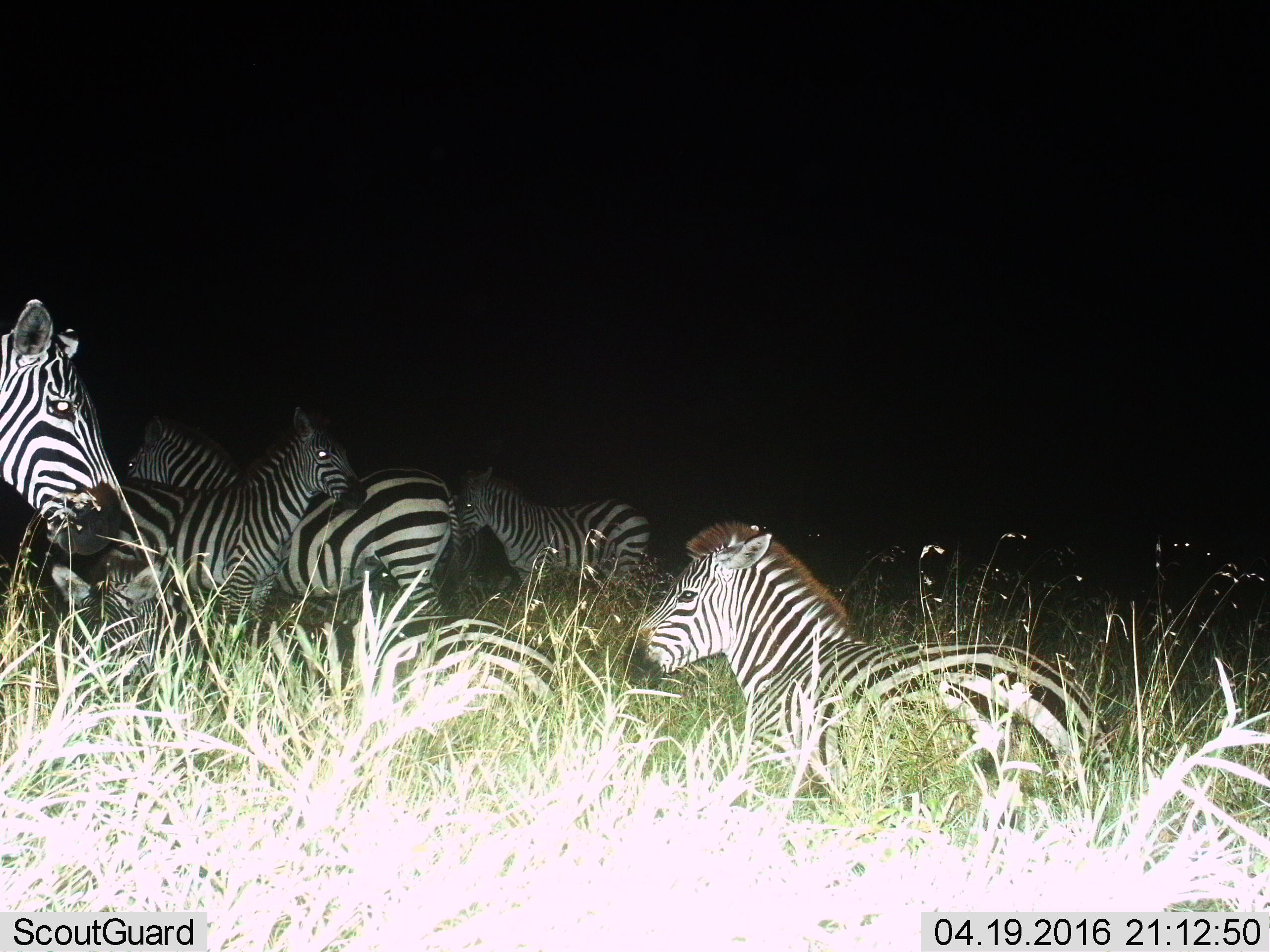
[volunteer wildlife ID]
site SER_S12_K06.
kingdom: Animalia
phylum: Chordata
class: Mammalia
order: Perissodactyla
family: Equidae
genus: Equus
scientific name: Equus quagga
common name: plains zebra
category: zebraplains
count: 7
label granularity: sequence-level